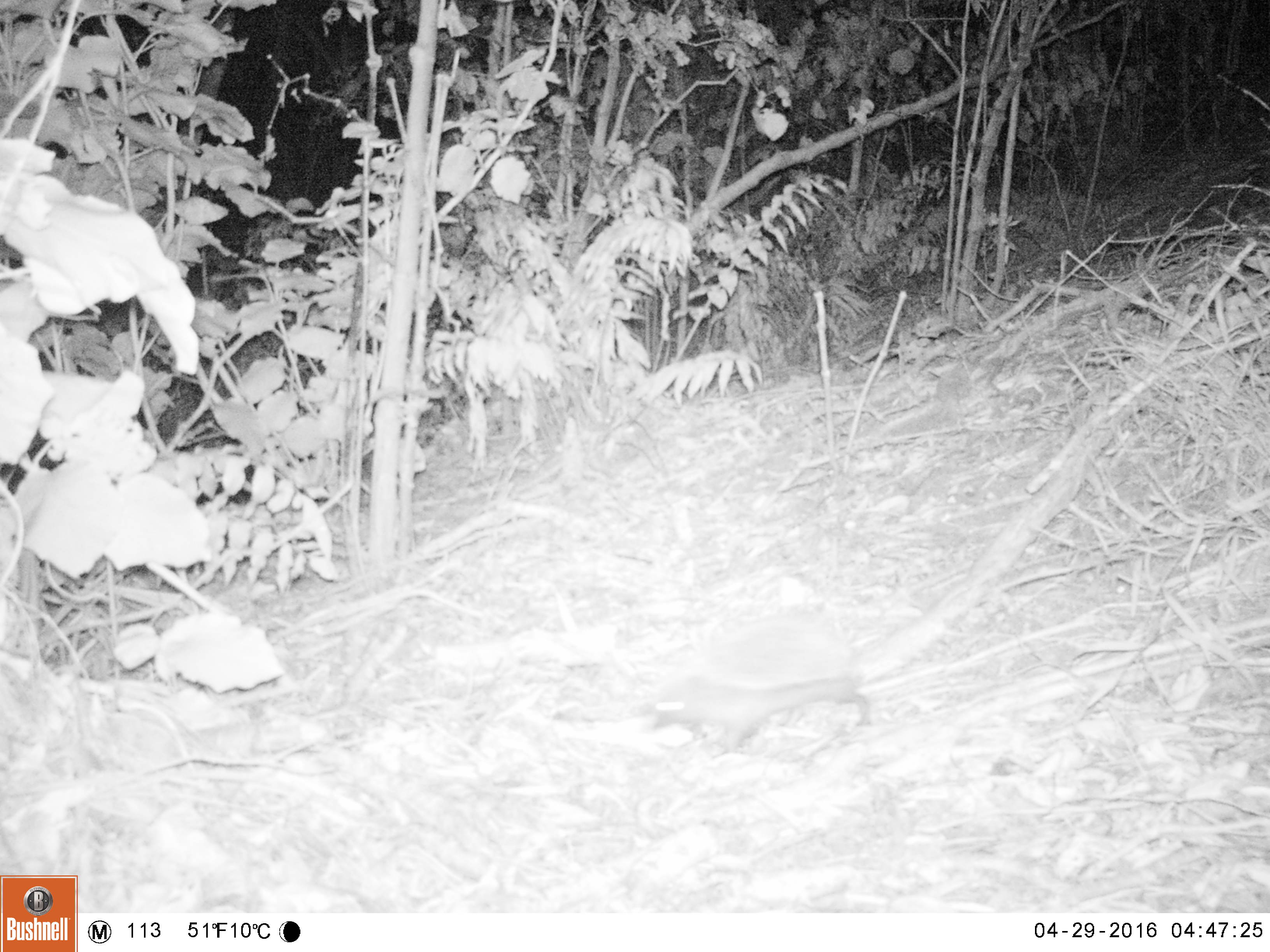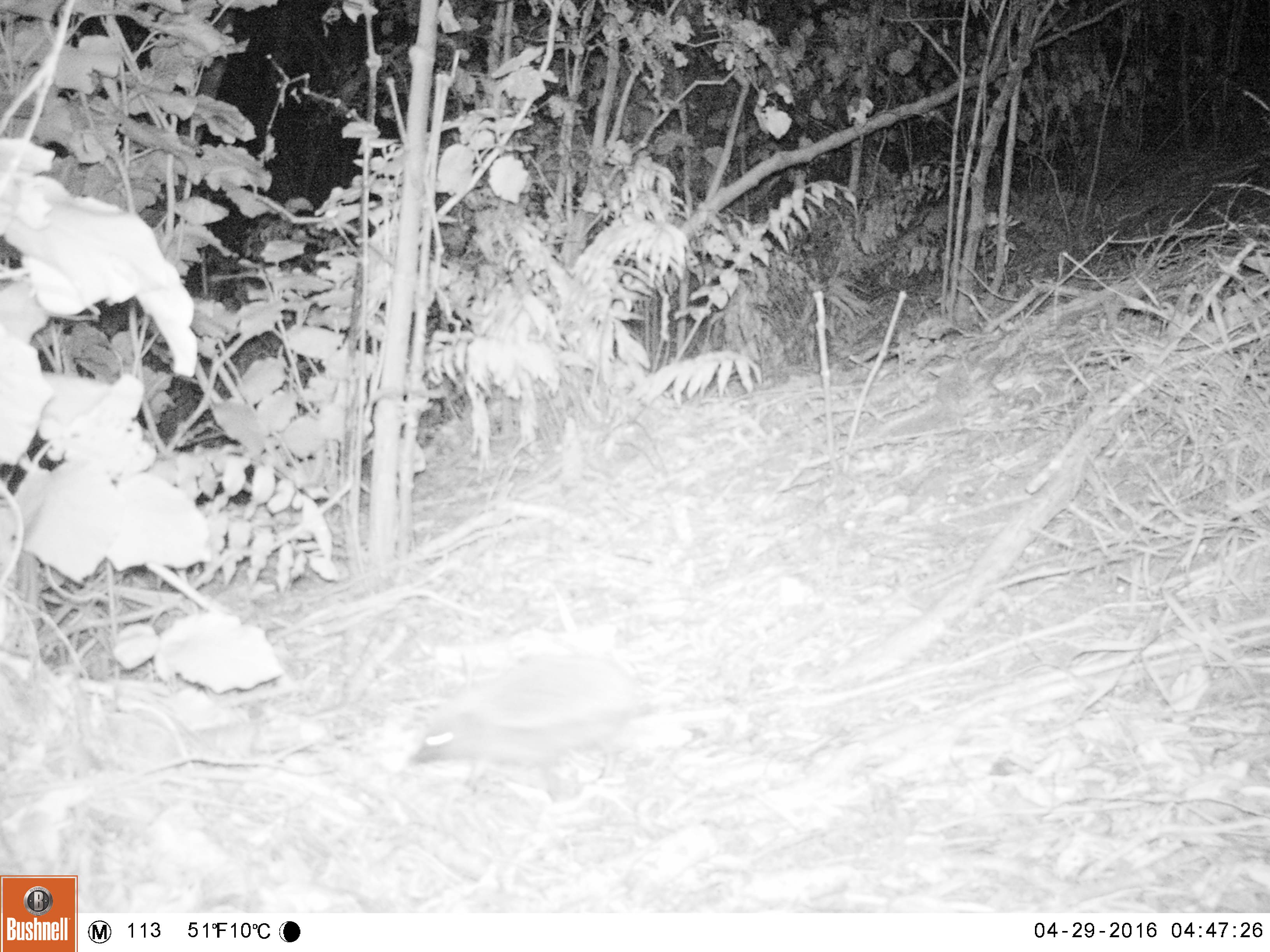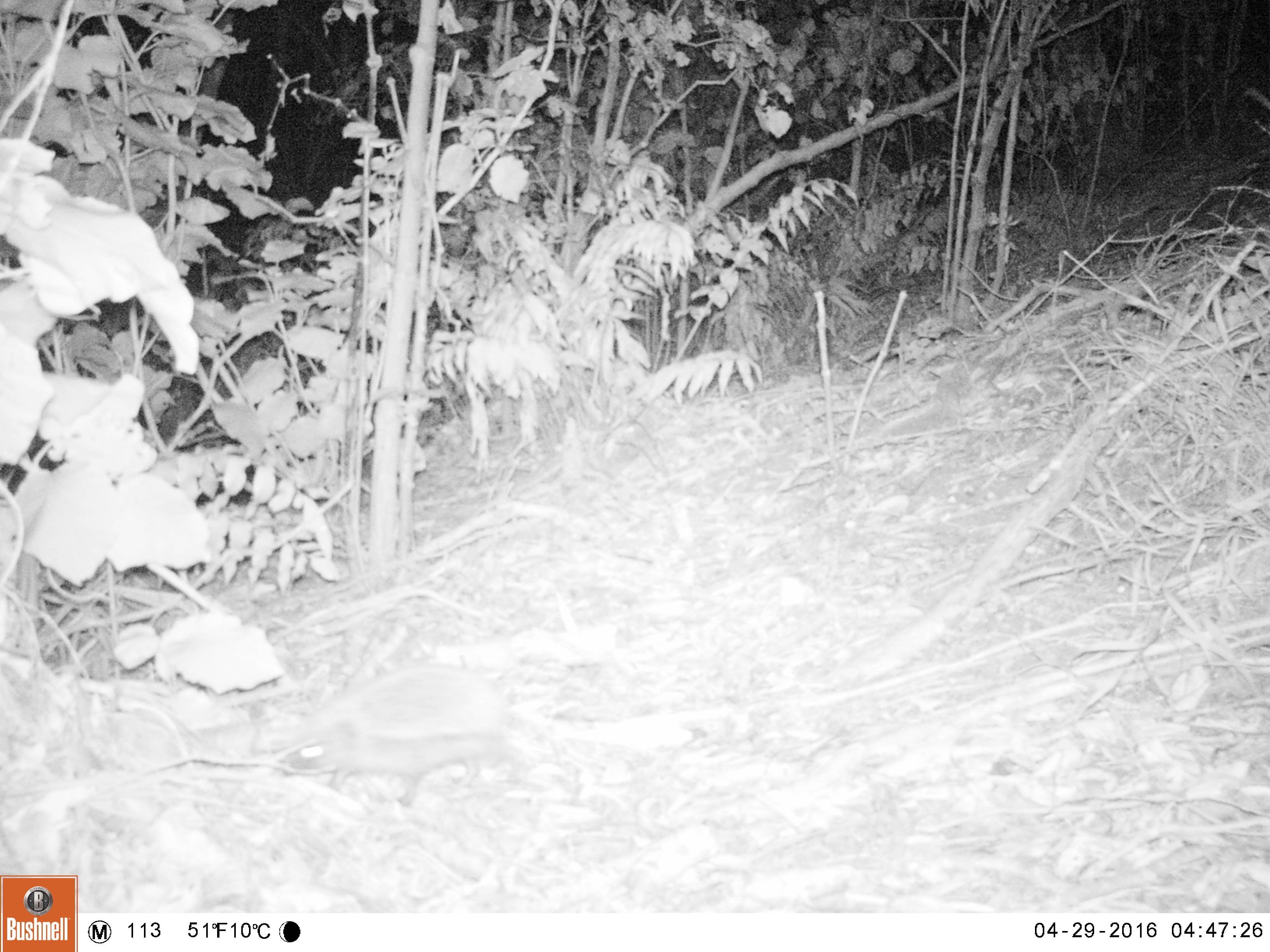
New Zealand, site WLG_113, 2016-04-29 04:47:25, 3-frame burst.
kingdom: Animalia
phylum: Chordata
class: Mammalia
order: Eulipotyphla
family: Erinaceidae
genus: Erinaceus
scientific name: Erinaceus europaeus europaeus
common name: european hedgehog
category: hedgehog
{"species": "hedgehog (european hedgehog) (Erinaceus europaeus europaeus)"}